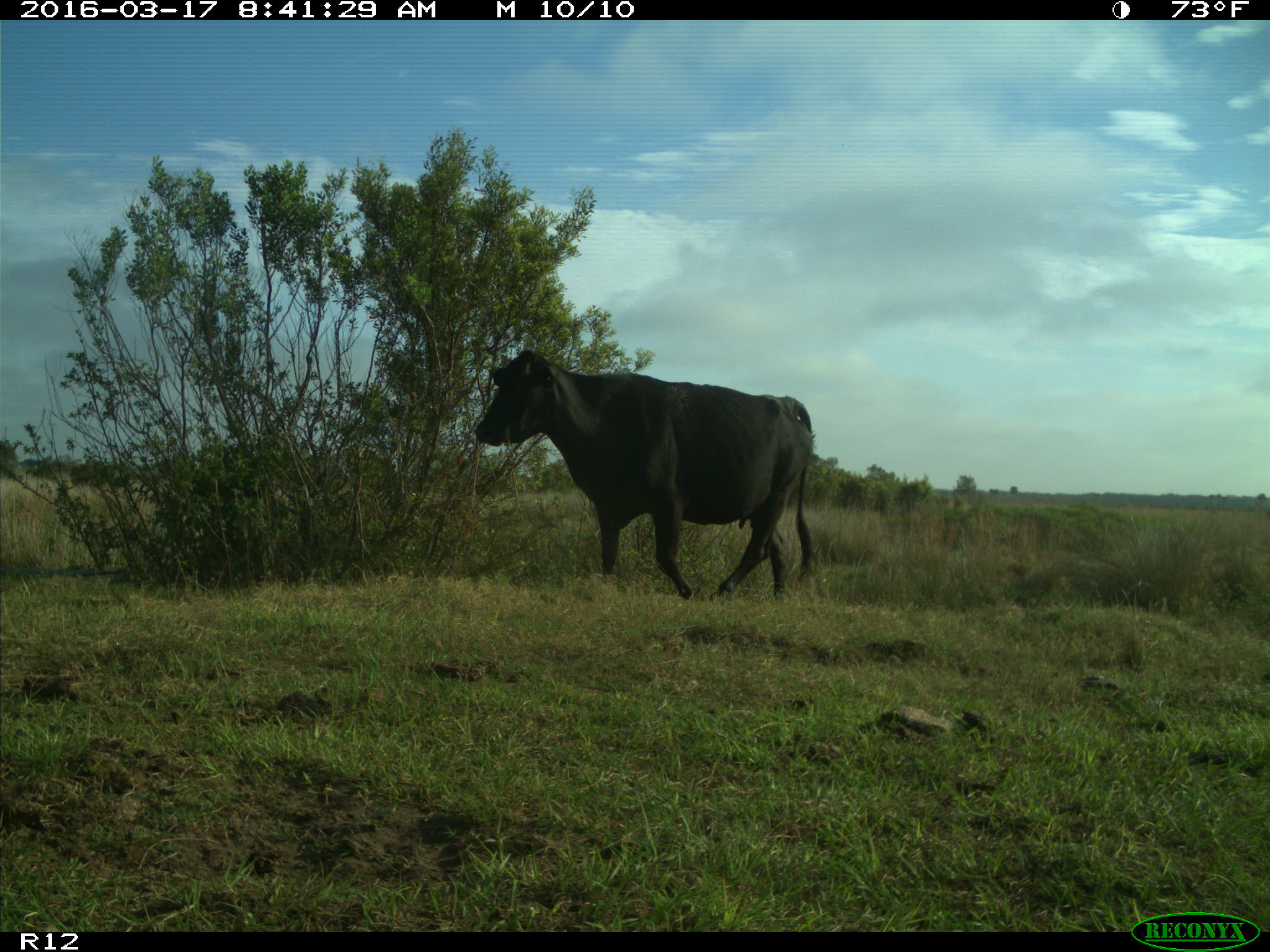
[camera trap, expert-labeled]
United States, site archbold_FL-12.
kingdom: Animalia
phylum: Chordata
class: Mammalia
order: Artiodactyla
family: Bovidae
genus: Bos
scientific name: Bos taurus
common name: domestic cow